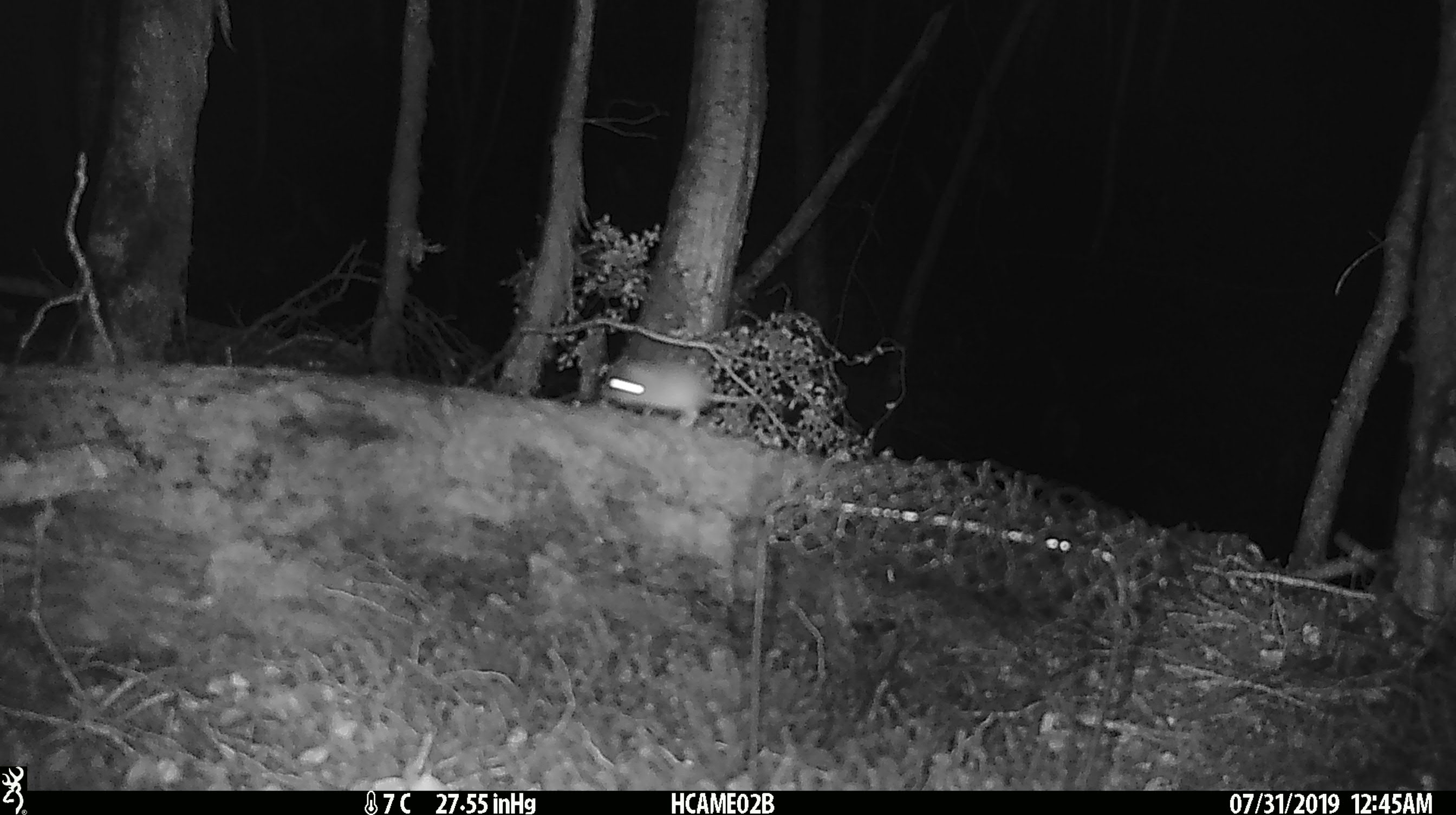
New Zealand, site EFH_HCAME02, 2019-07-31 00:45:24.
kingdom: Animalia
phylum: Chordata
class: Mammalia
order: Rodentia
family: Muridae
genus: Mus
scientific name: Mus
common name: mouse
Mouse (Mus).